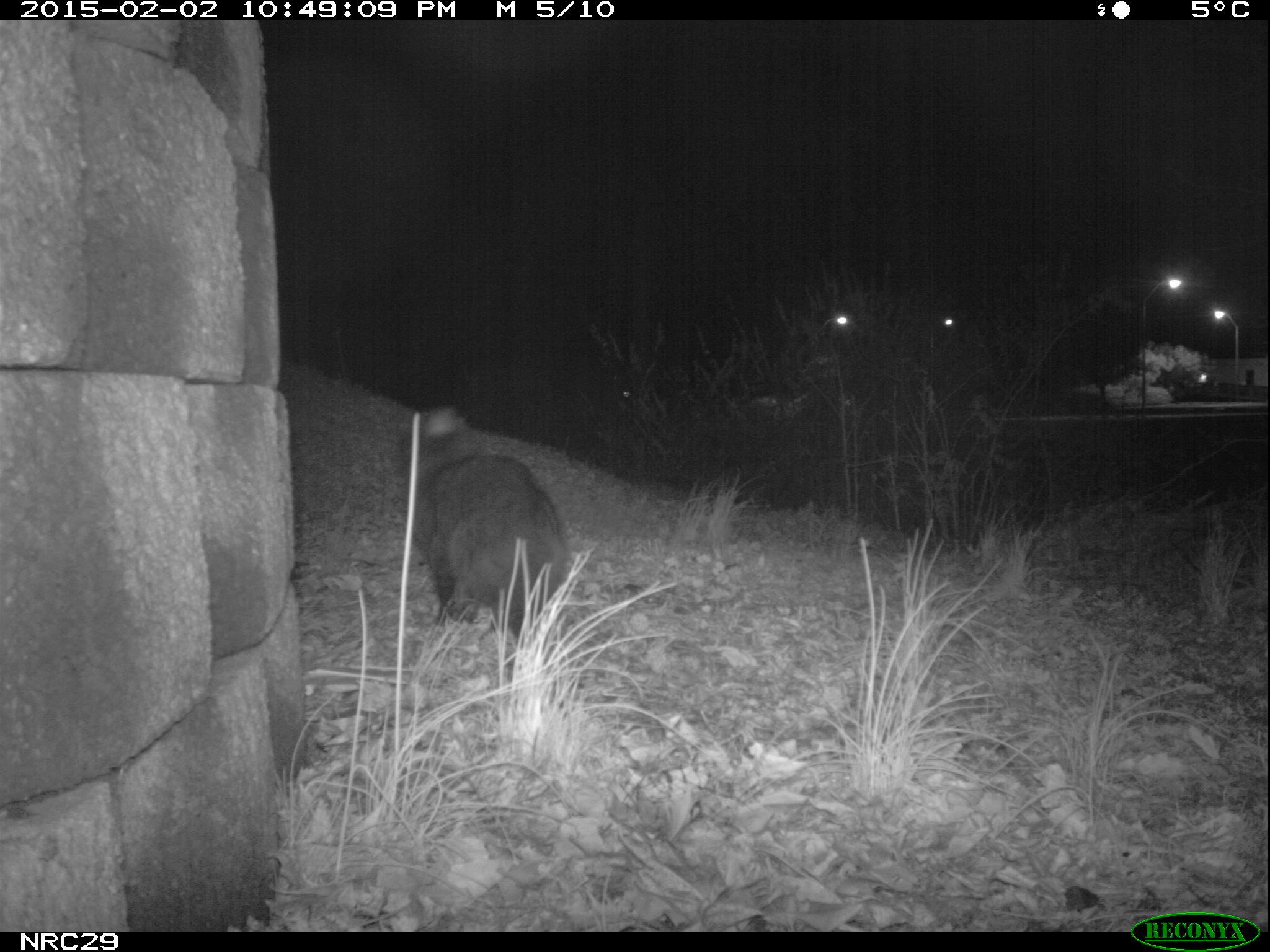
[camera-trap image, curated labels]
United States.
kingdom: Animalia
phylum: Chordata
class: Mammalia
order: Carnivora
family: Felidae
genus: Felis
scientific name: Felis catus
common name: domestic cat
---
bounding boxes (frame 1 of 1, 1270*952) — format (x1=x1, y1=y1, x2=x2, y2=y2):
Domestic Cat: (x1=396, y1=405, x2=573, y2=647)